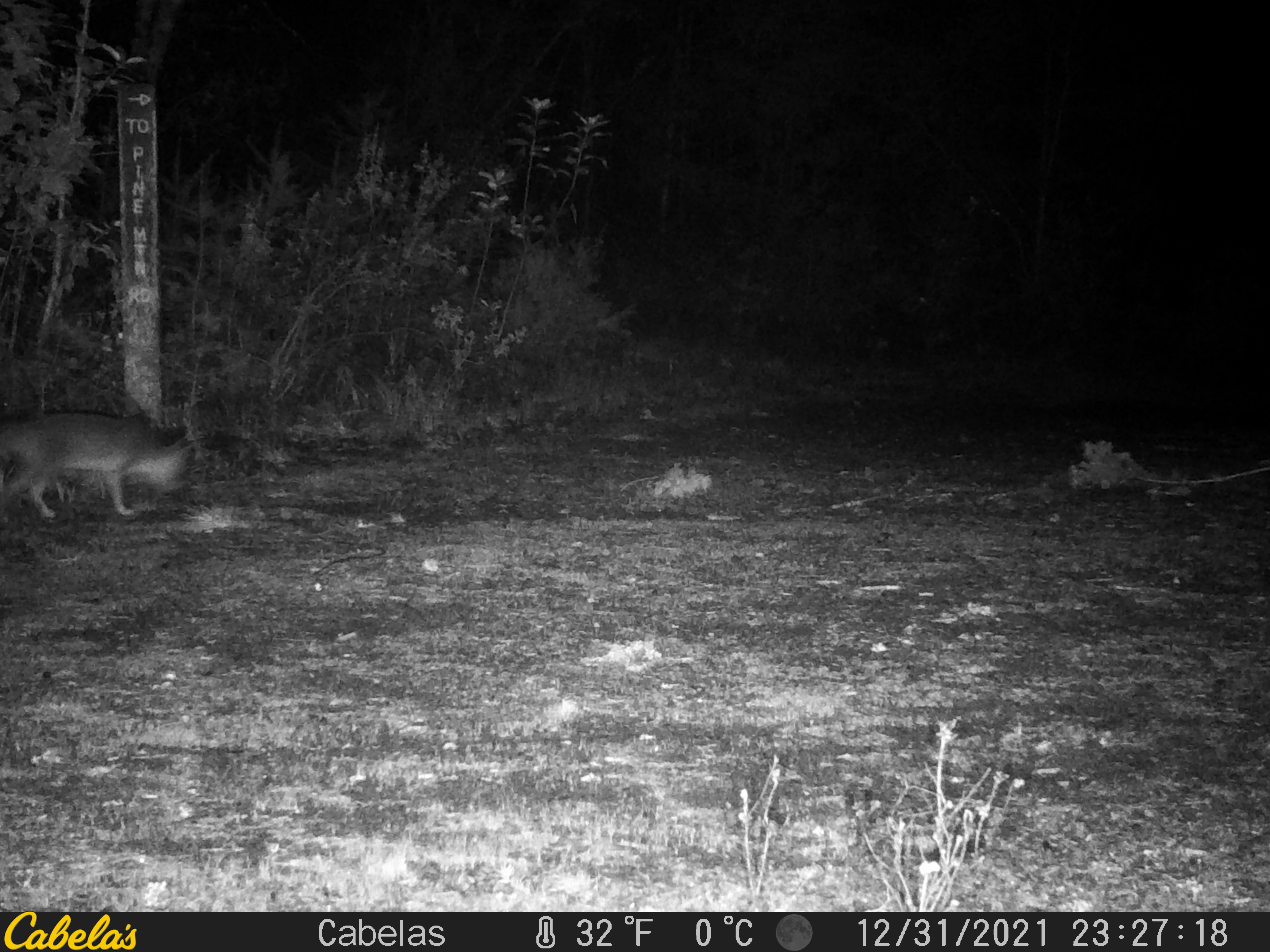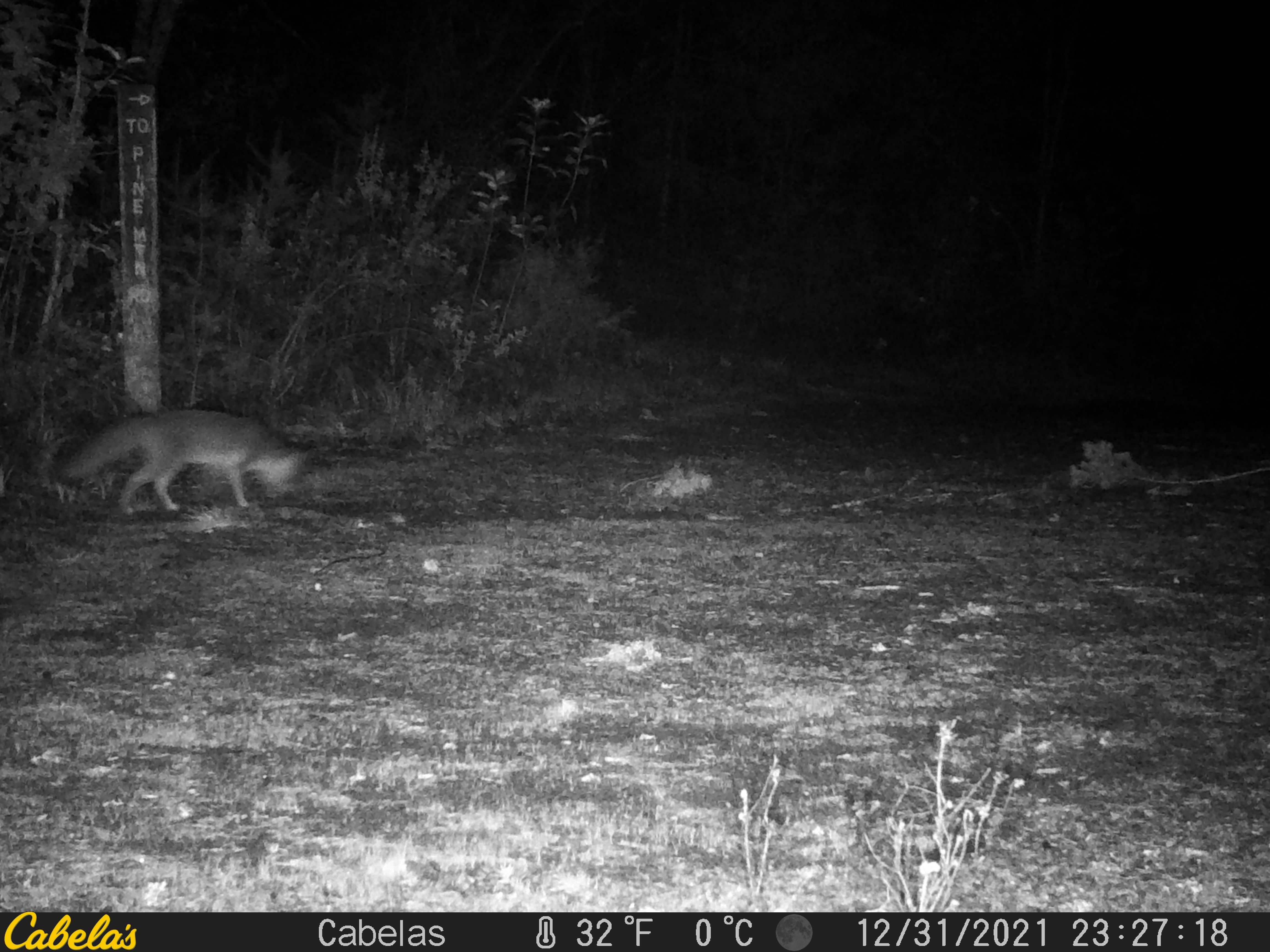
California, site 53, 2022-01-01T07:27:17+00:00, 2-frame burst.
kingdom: Animalia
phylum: Chordata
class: Mammalia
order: Carnivora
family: Canidae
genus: Urocyon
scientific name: Urocyon cinereoargenteus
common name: gray fox